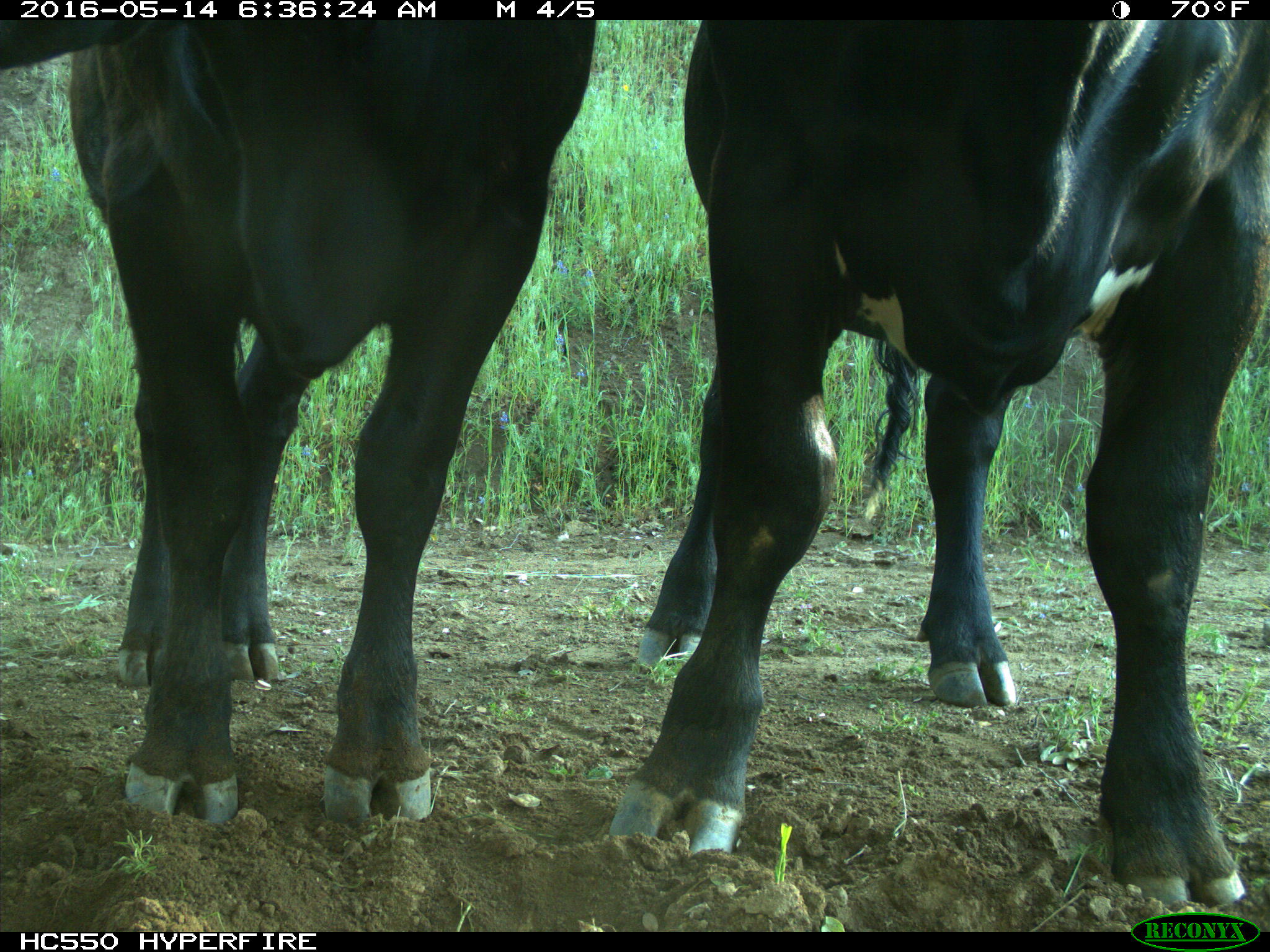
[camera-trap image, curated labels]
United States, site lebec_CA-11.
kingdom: Animalia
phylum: Chordata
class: Mammalia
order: Artiodactyla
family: Bovidae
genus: Bos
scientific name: Bos taurus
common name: domestic cow